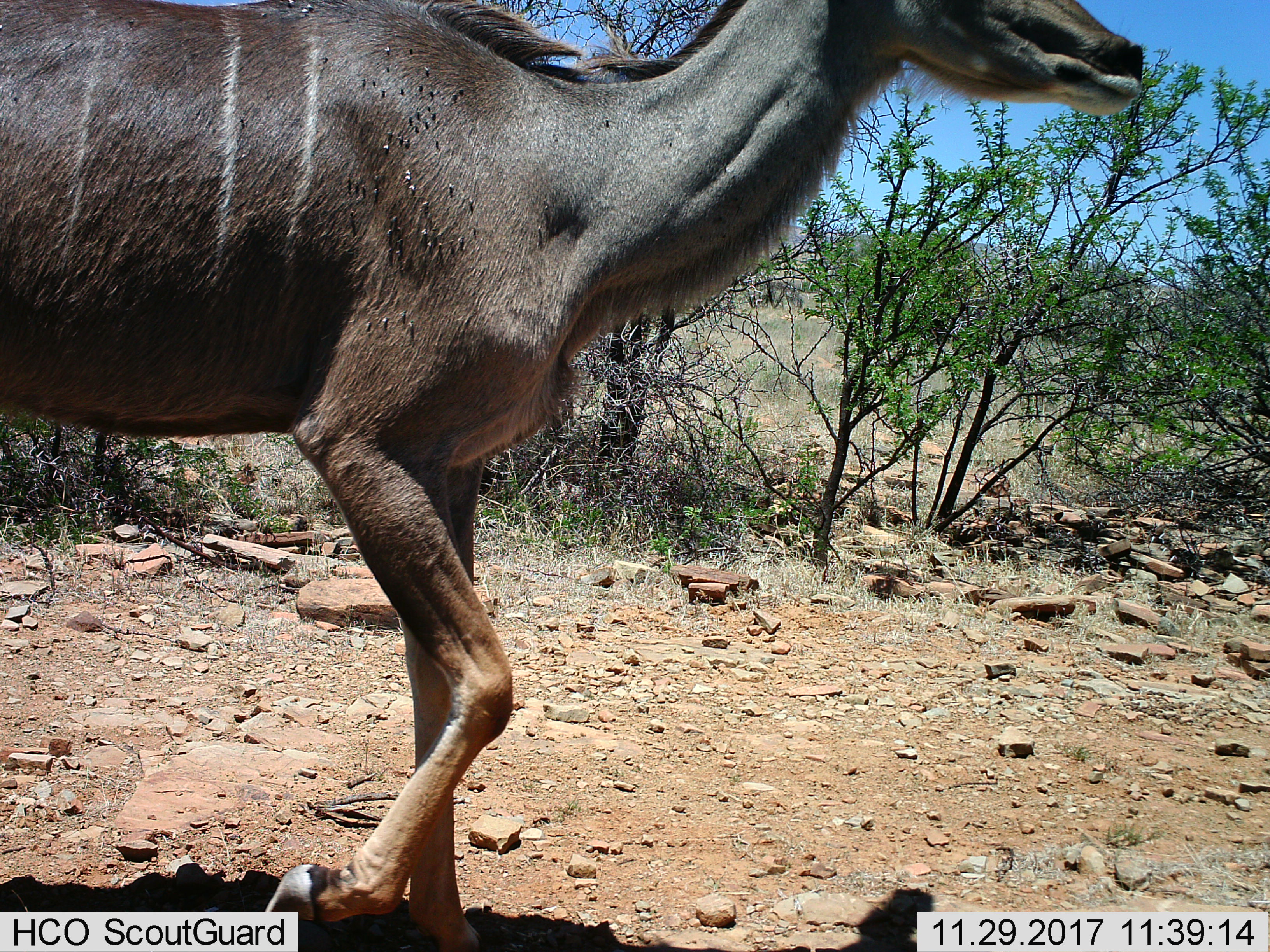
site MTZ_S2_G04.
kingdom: Animalia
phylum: Chordata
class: Mammalia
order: Artiodactyla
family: Bovidae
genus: Tragelaphus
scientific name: Tragelaphus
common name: kudu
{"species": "kudu (Tragelaphus)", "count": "1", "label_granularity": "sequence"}